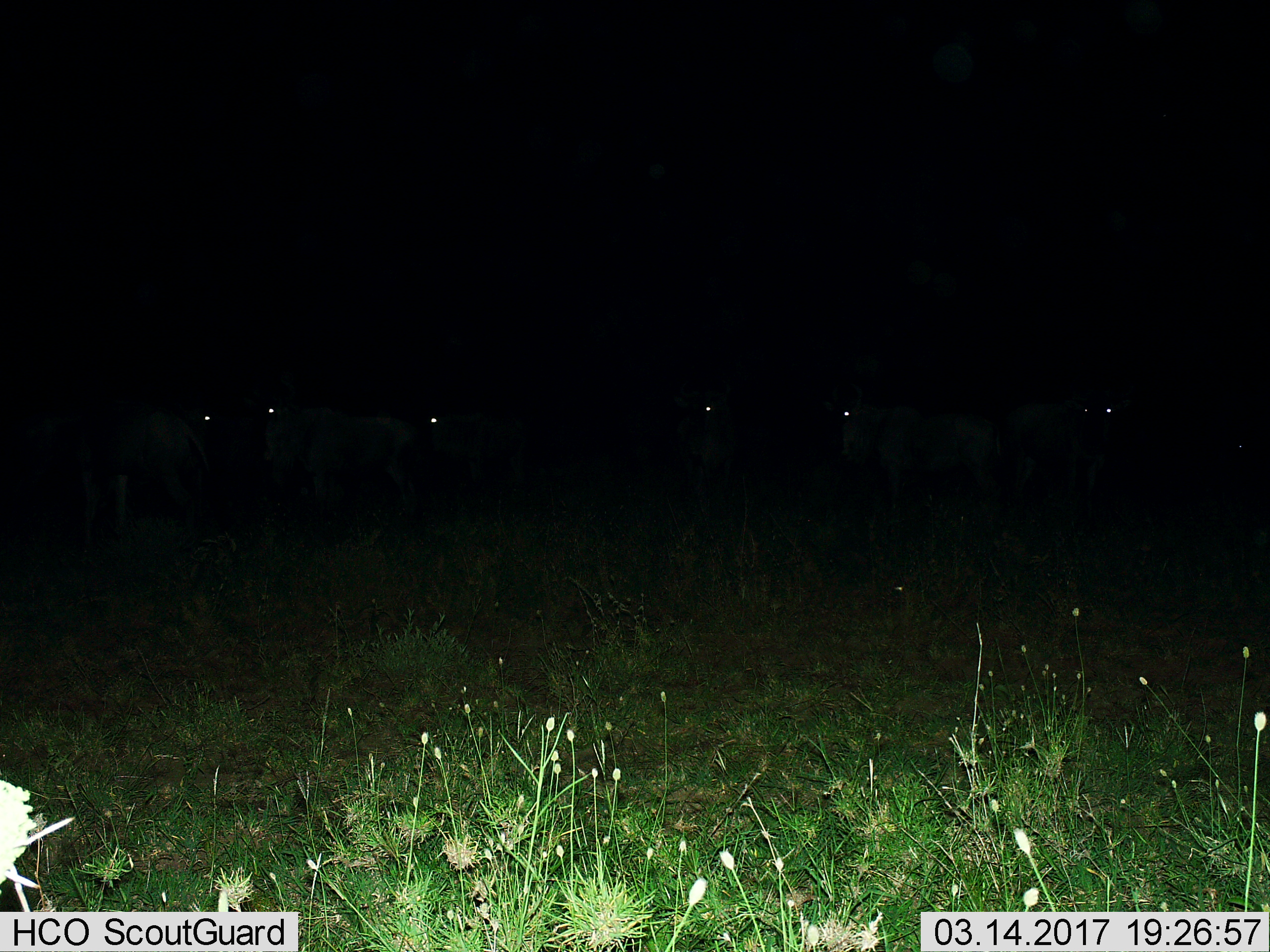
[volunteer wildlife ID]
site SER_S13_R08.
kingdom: Animalia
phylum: Chordata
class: Mammalia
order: Artiodactyla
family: Bovidae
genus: Connochaetes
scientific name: Connochaetes taurinus taurinus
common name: blue wildebeest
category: wildebeestblue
Wildebeestblue (blue wildebeest) (Connochaetes taurinus taurinus), count 7. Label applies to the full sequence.